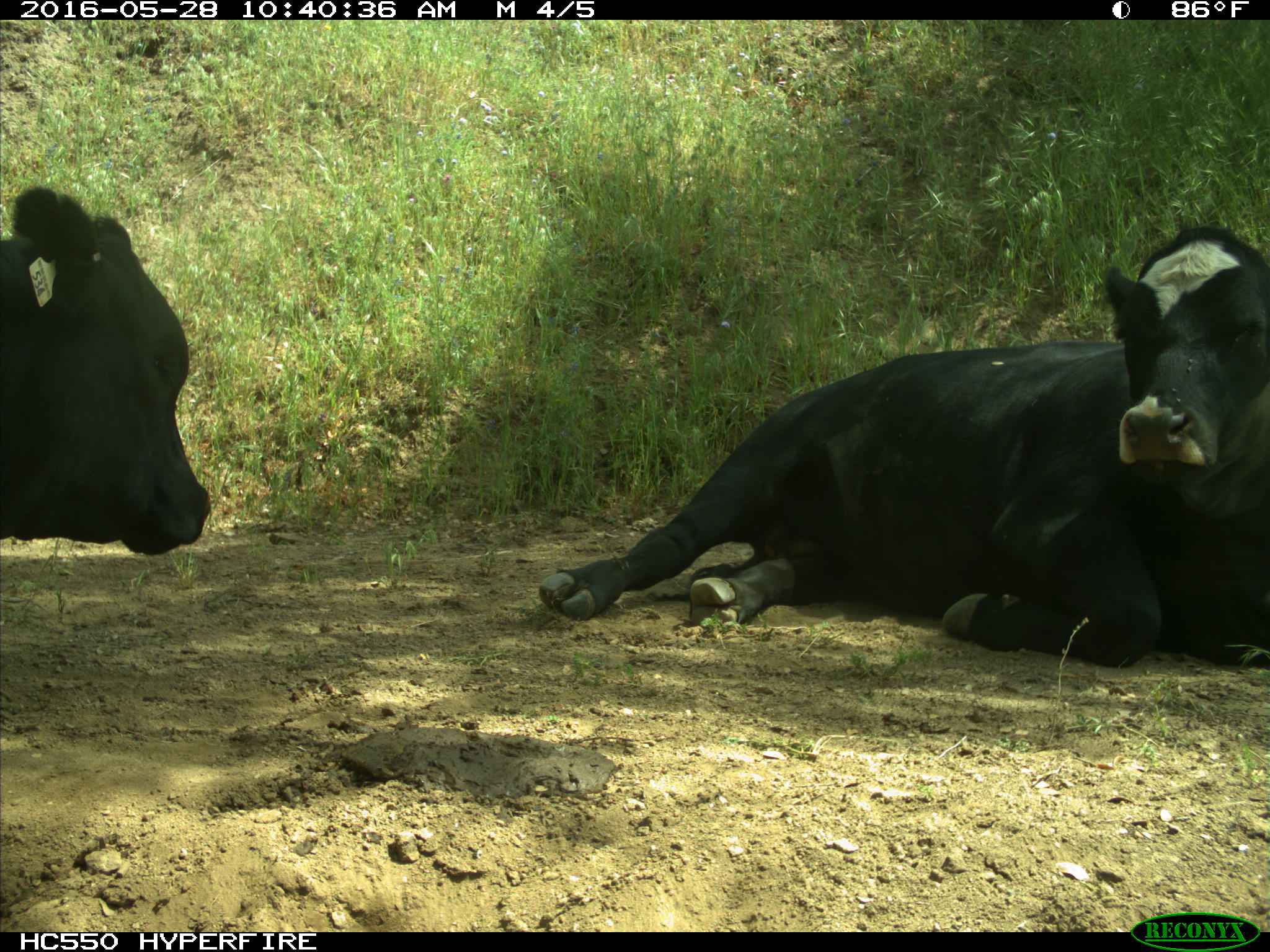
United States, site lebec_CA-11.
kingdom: Animalia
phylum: Chordata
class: Mammalia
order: Artiodactyla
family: Bovidae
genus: Bos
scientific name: Bos taurus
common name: domestic cow